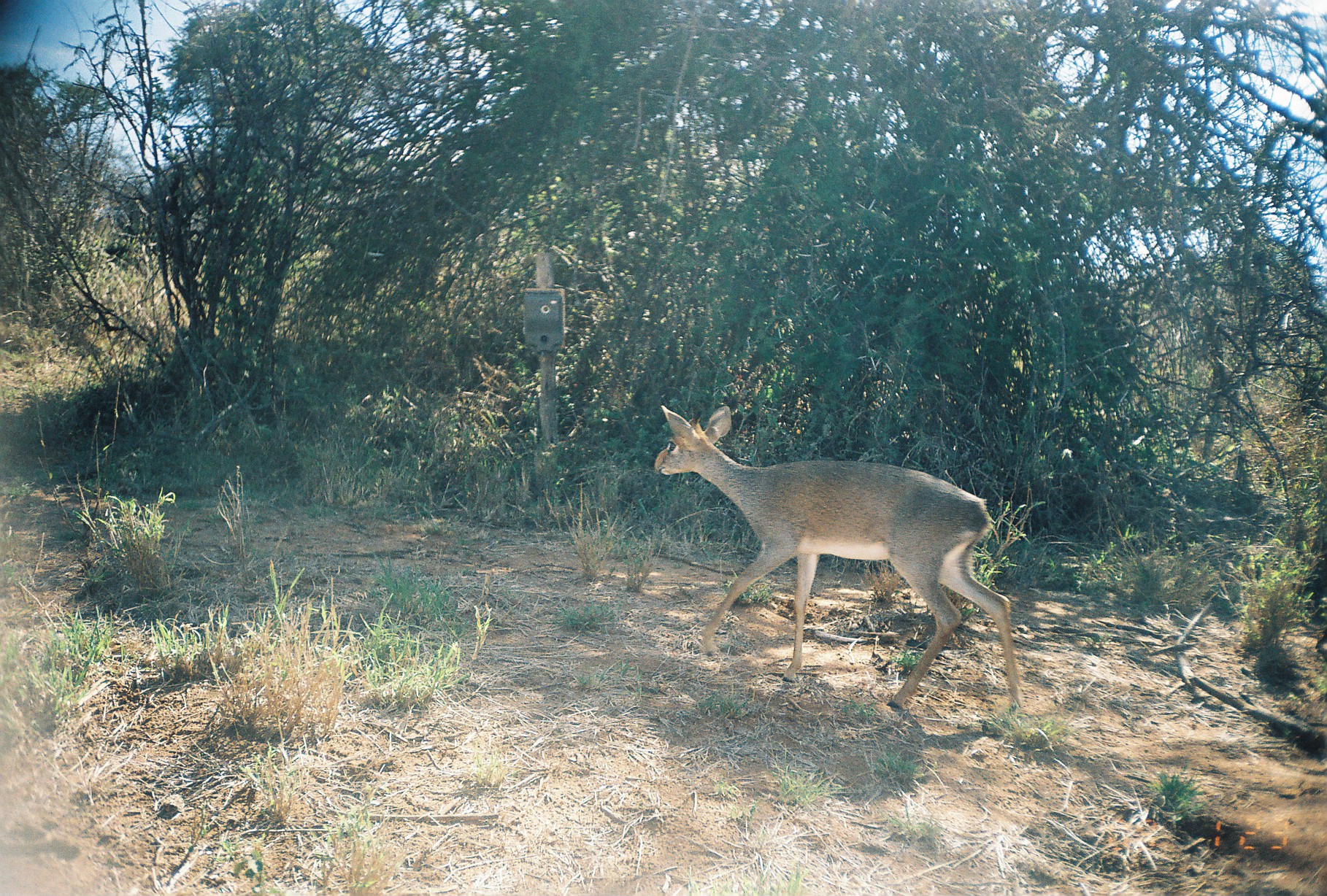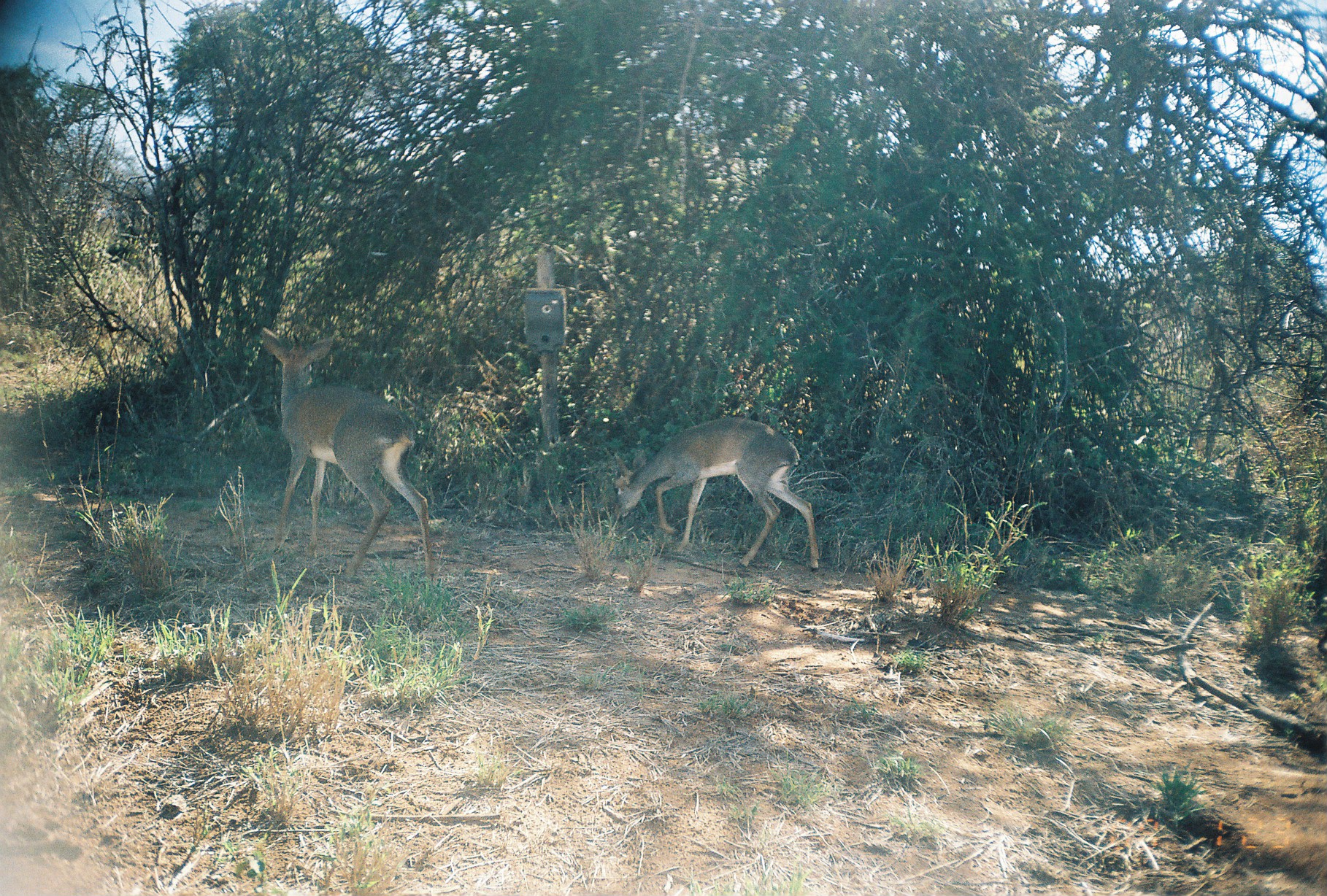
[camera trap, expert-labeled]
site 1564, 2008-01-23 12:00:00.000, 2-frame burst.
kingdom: Animalia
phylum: Chordata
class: Mammalia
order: Artiodactyla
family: Bovidae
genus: Madoqua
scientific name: Madoqua guentheri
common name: günther's dik-dik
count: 1